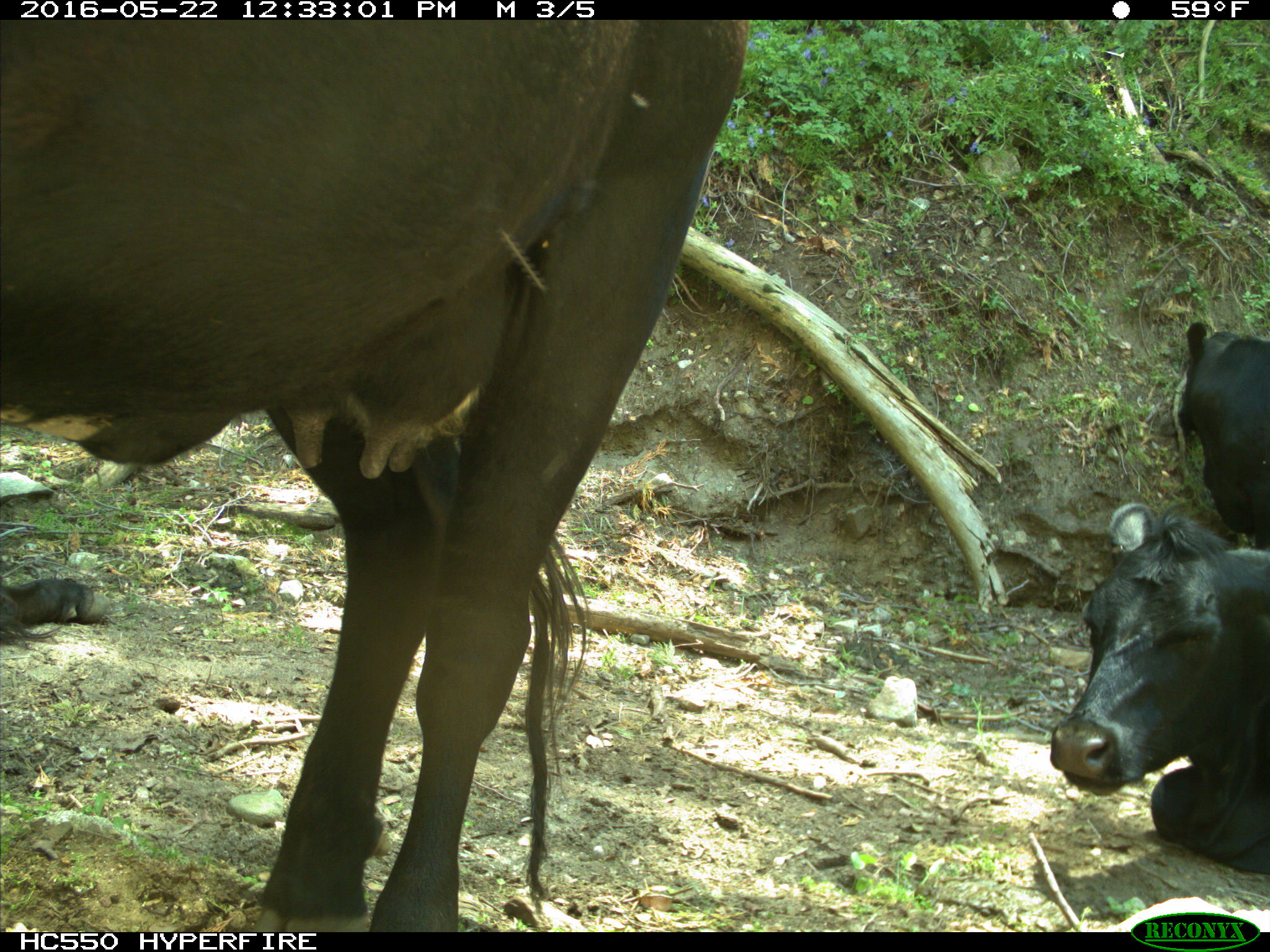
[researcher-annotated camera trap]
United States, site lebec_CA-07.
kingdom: Animalia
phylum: Chordata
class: Mammalia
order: Artiodactyla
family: Bovidae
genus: Bos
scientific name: Bos taurus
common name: domestic cow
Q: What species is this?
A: Bos taurus (domestic cow).